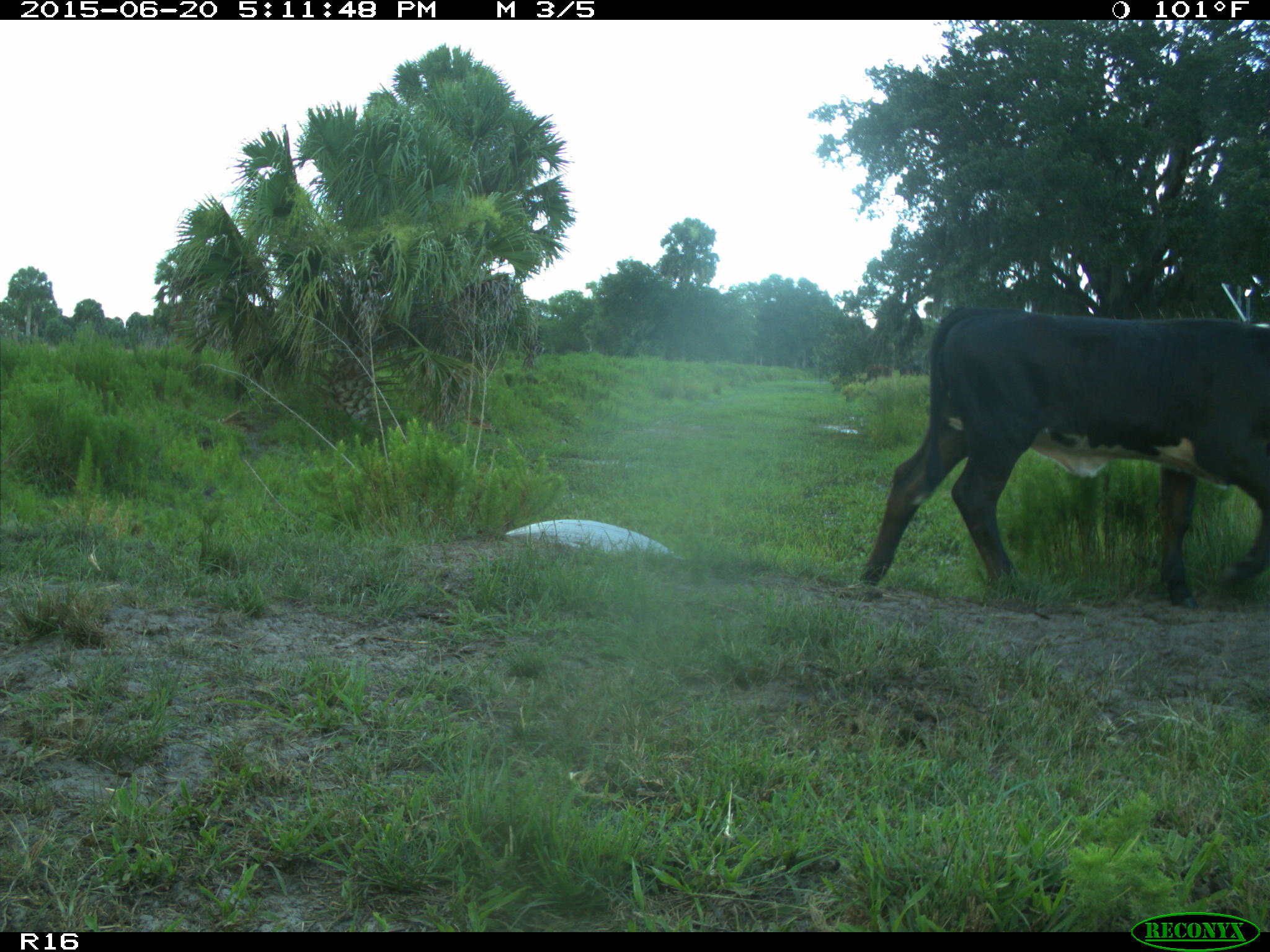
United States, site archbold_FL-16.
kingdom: Animalia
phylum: Chordata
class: Mammalia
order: Artiodactyla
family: Bovidae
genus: Bos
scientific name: Bos taurus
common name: domestic cow